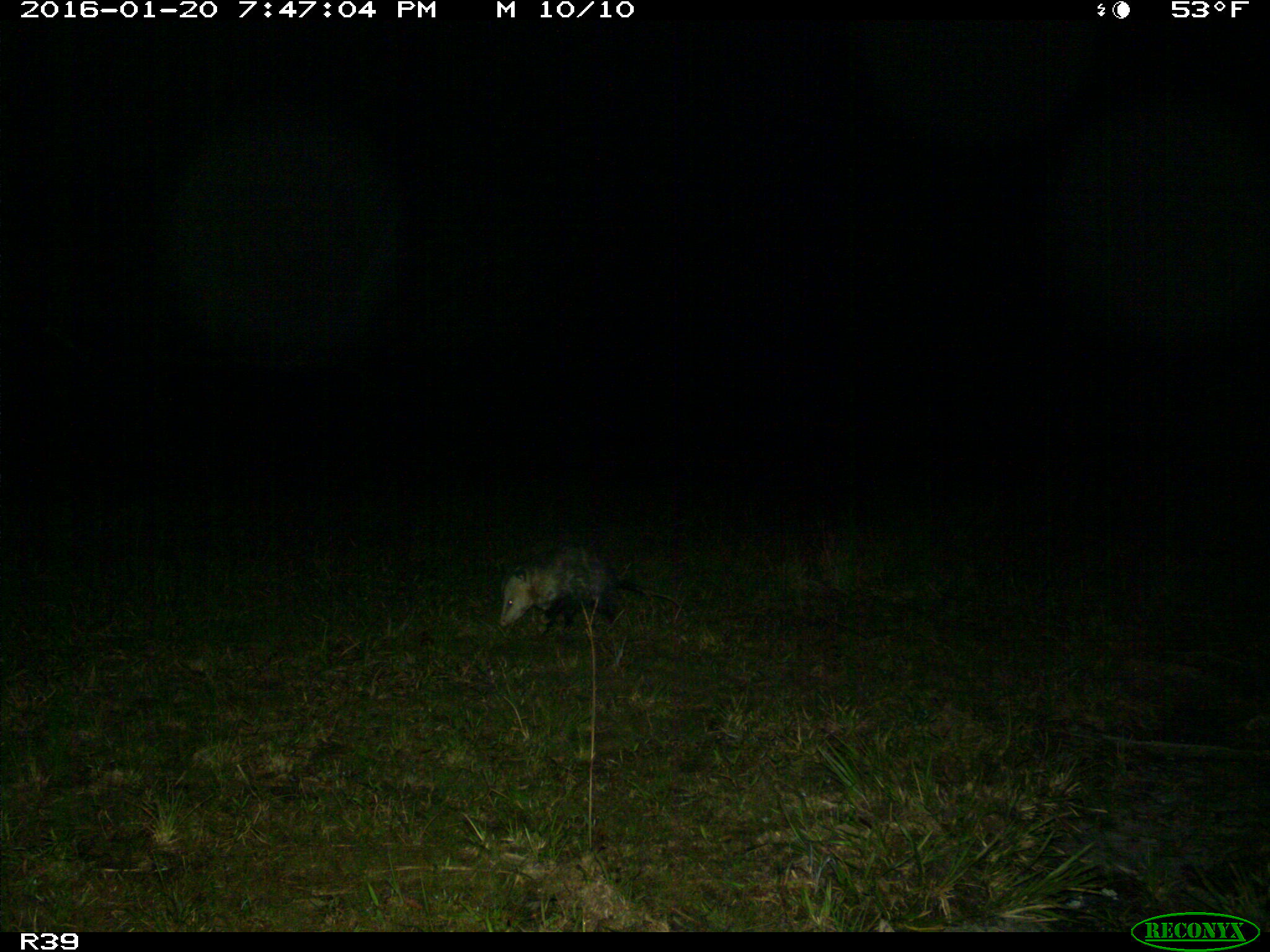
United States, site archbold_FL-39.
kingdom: Animalia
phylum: Chordata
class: Mammalia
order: Didelphimorphia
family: Didelphidae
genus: Didelphis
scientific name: Didelphis virginiana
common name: virginia opossum